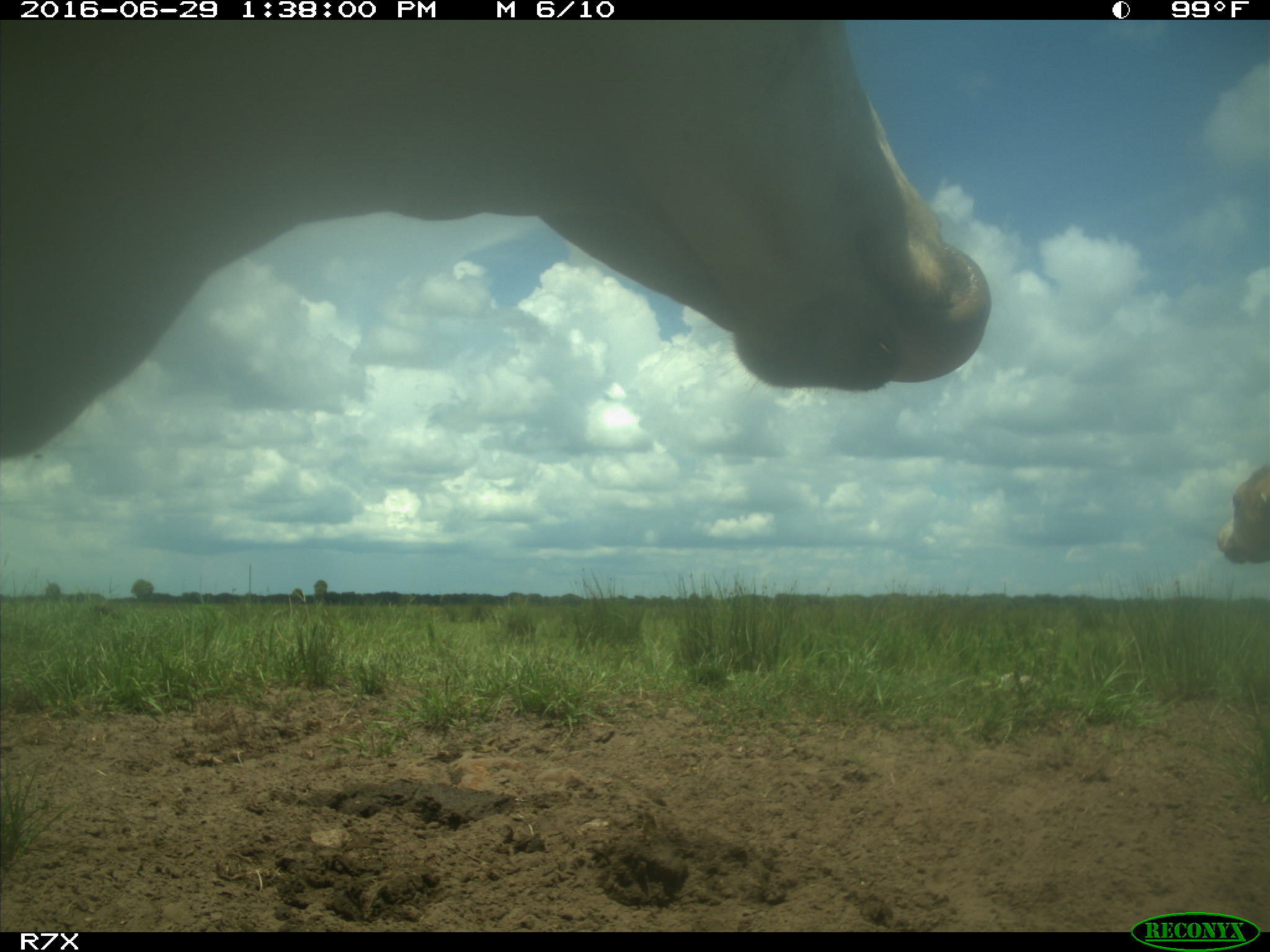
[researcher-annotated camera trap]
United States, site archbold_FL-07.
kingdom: Animalia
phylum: Chordata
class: Mammalia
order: Artiodactyla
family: Bovidae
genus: Bos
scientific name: Bos taurus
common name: domestic cow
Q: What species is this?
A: Bos taurus (domestic cow).